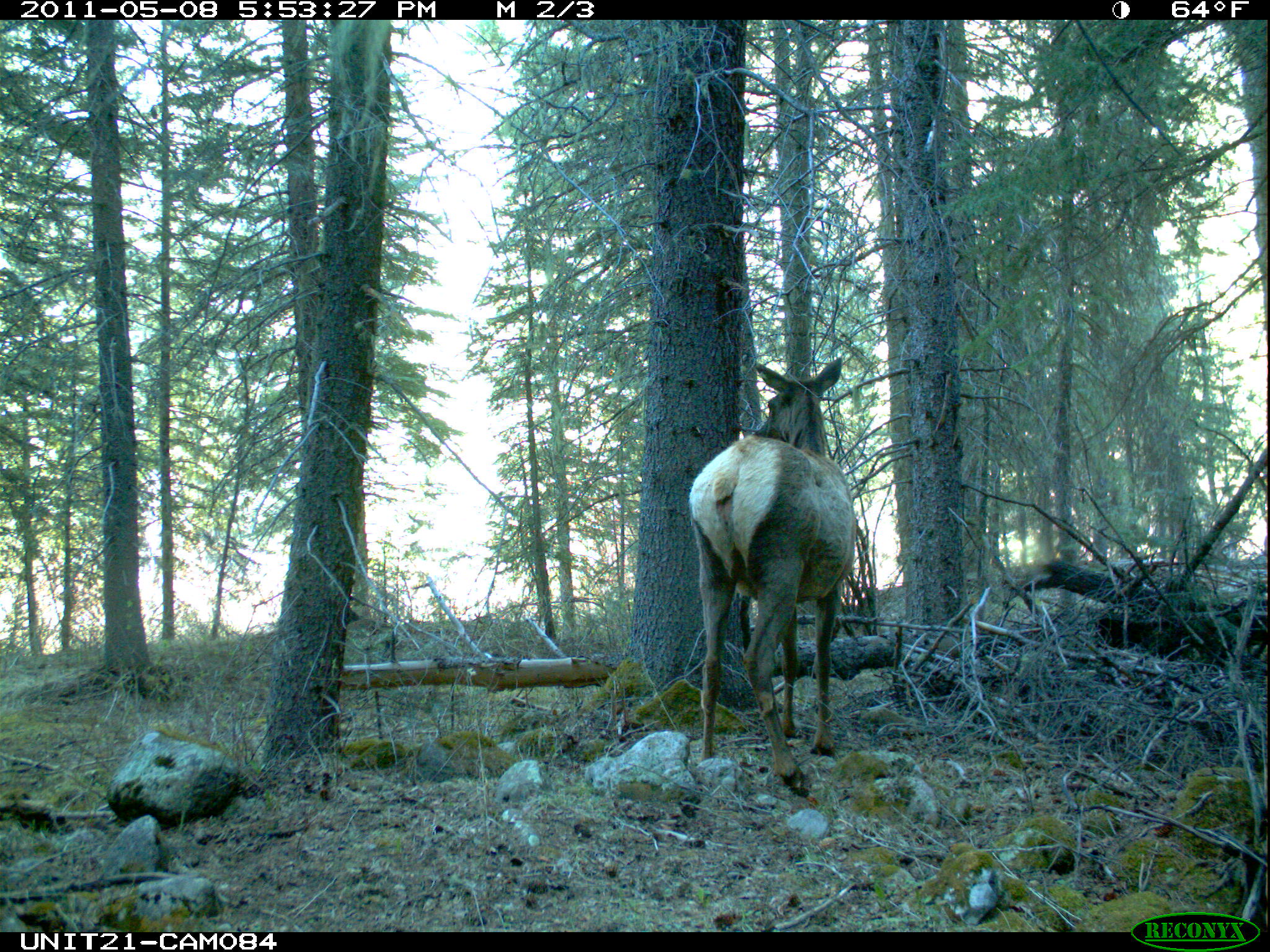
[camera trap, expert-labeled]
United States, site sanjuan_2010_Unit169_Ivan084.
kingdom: Animalia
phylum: Chordata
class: Mammalia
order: Artiodactyla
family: Cervidae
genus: Cervus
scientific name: Cervus elaphus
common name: red deer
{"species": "Cervus elaphus (red deer)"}